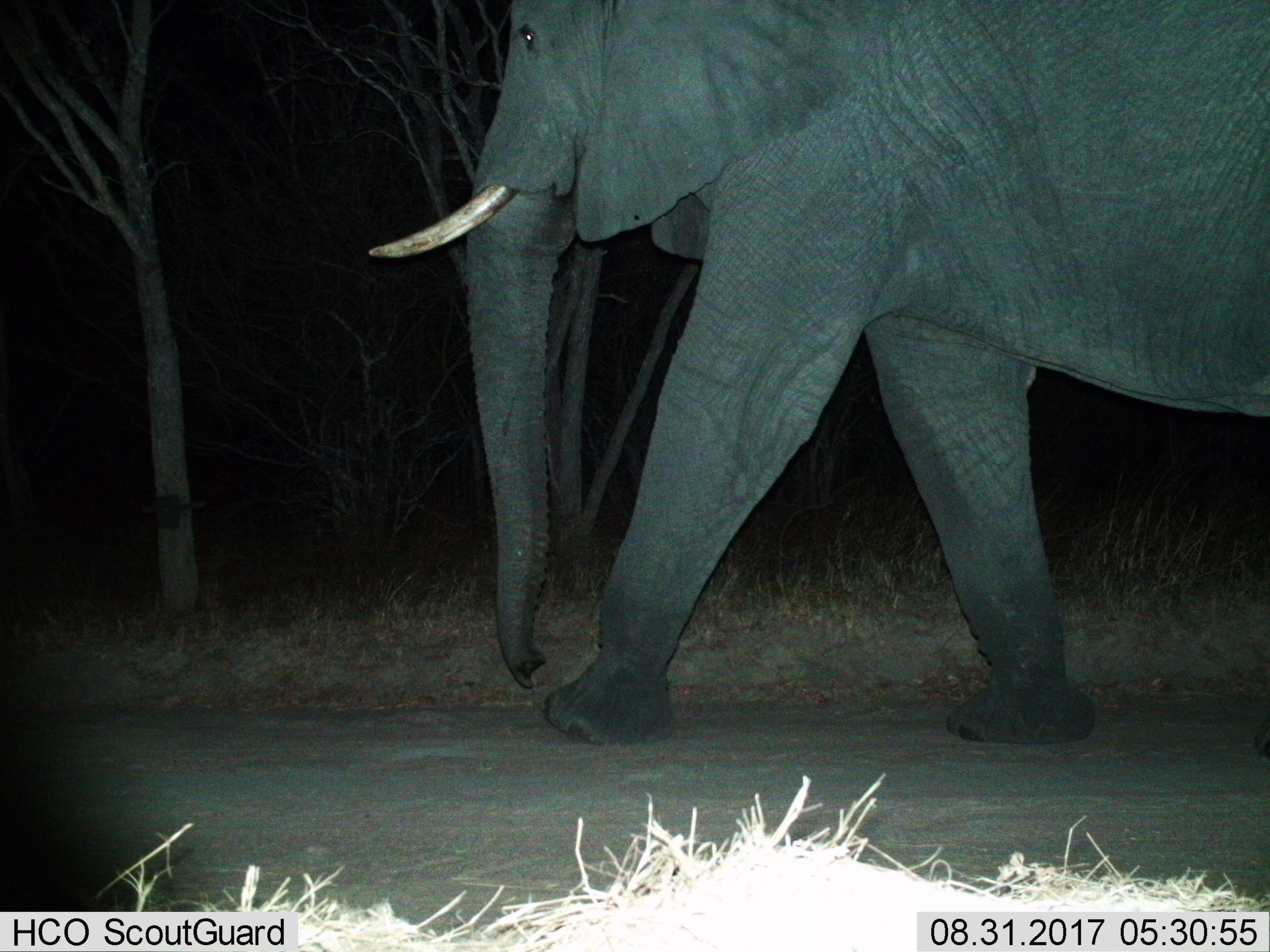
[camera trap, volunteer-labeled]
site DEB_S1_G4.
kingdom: Animalia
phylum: Chordata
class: Mammalia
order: Proboscidea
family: Elephantidae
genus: Loxodonta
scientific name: Loxodonta africana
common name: african bush elephant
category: elephant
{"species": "elephant (african bush elephant) (Loxodonta africana)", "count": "1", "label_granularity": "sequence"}